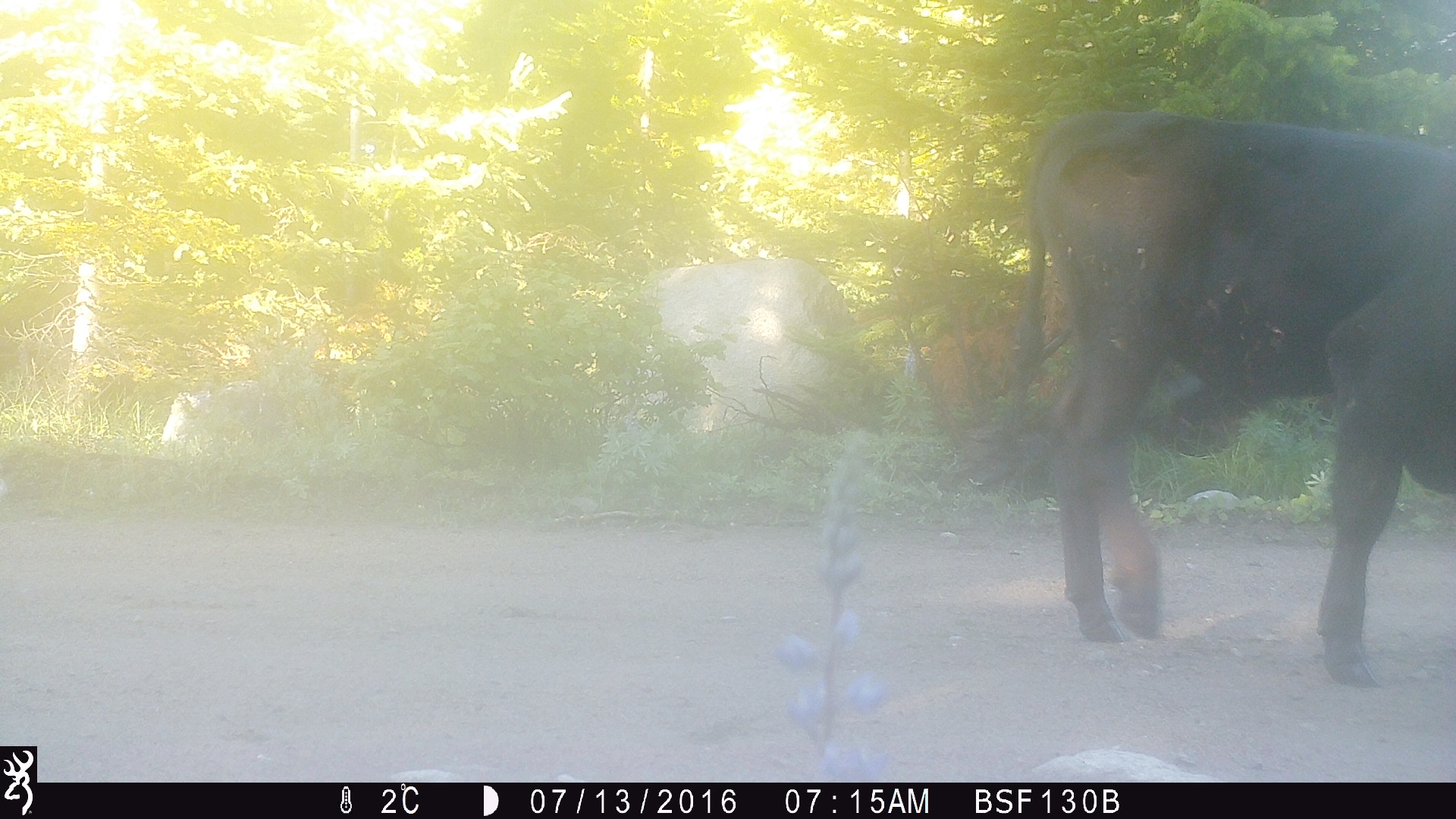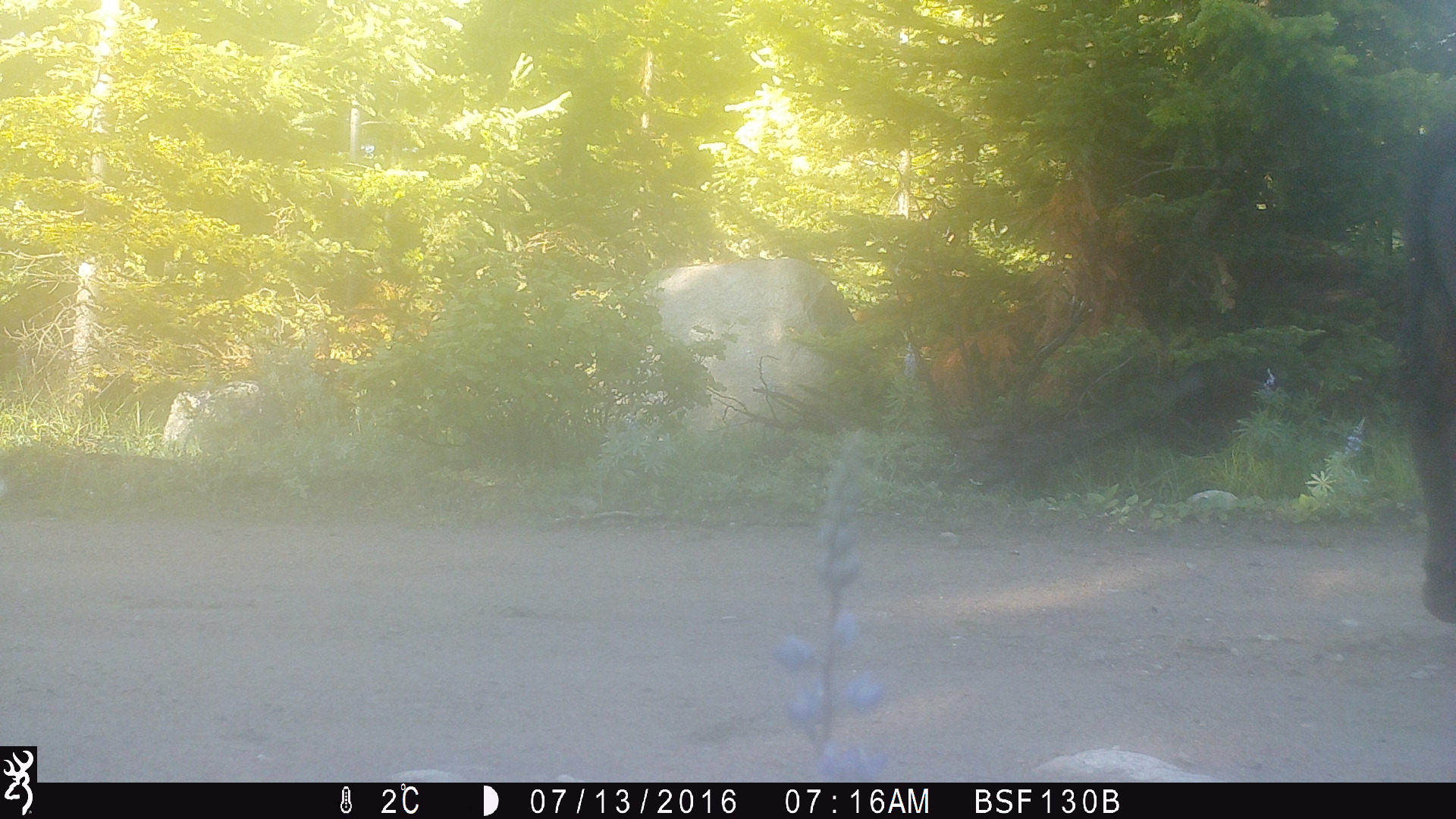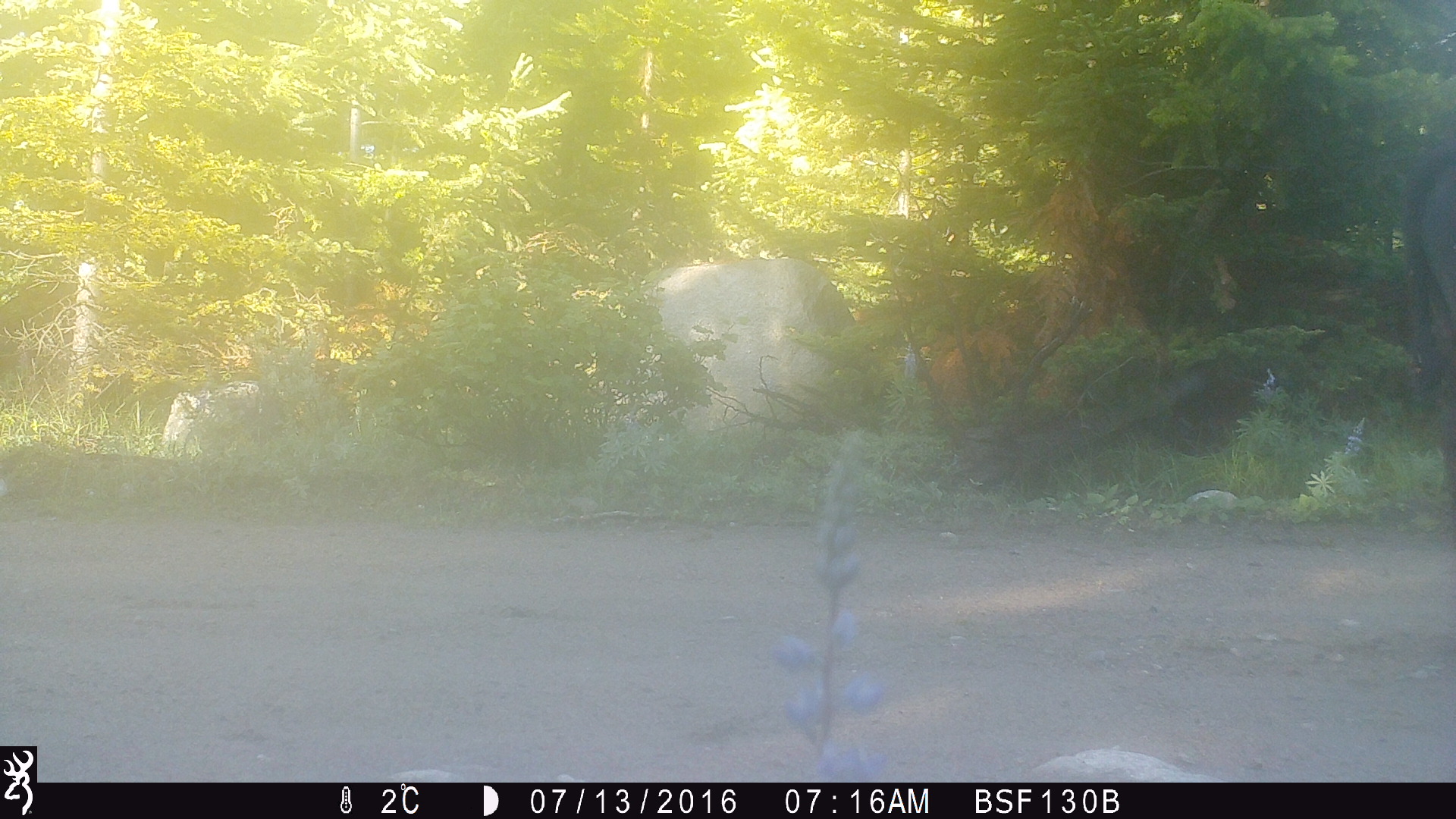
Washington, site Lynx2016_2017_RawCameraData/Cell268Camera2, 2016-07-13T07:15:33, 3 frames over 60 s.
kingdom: Animalia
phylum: Chordata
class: Mammalia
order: Artiodactyla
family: Bovidae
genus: Bos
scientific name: Bos taurus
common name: domestic cattle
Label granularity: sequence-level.